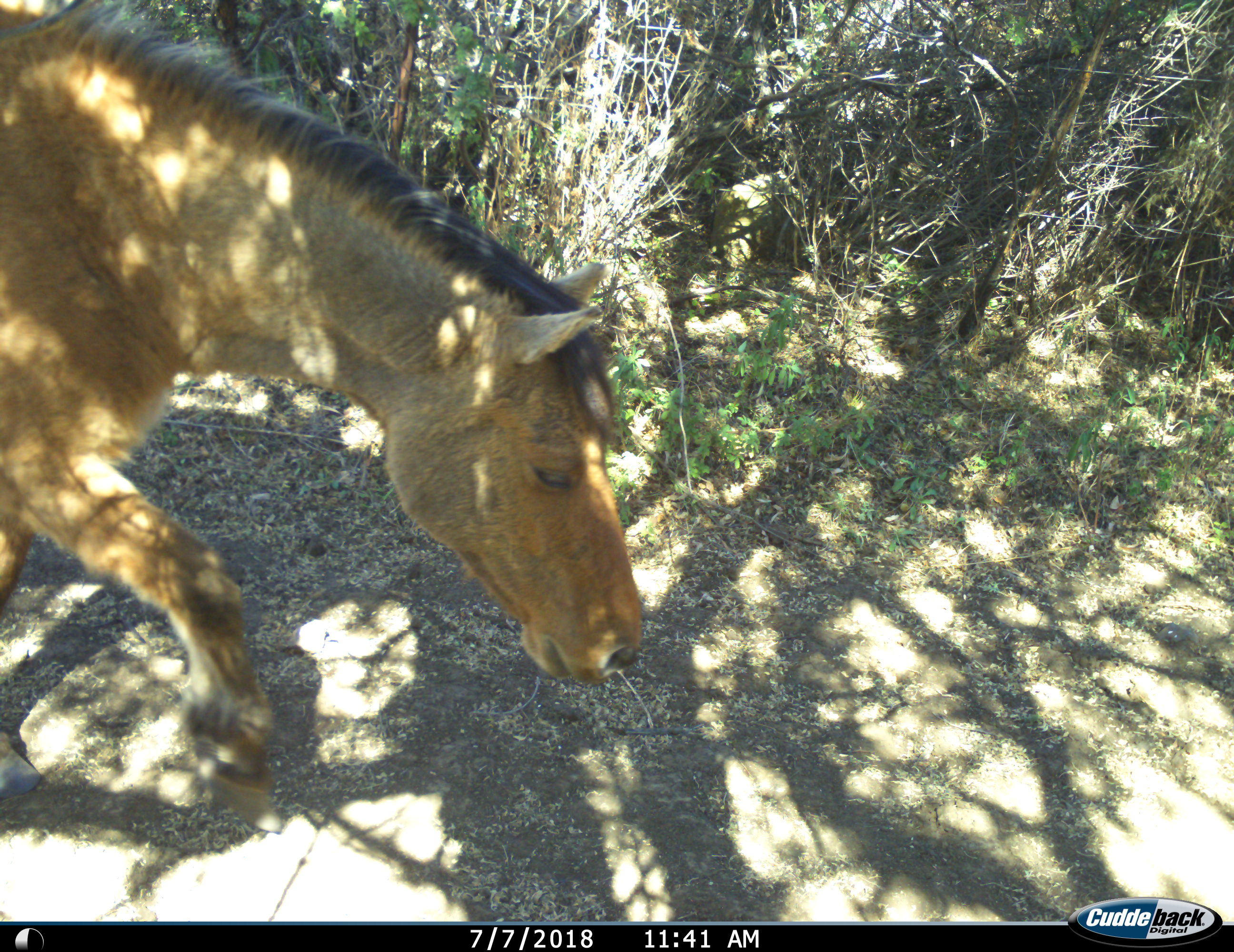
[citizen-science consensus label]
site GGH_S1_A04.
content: unidentified animal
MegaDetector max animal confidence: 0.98